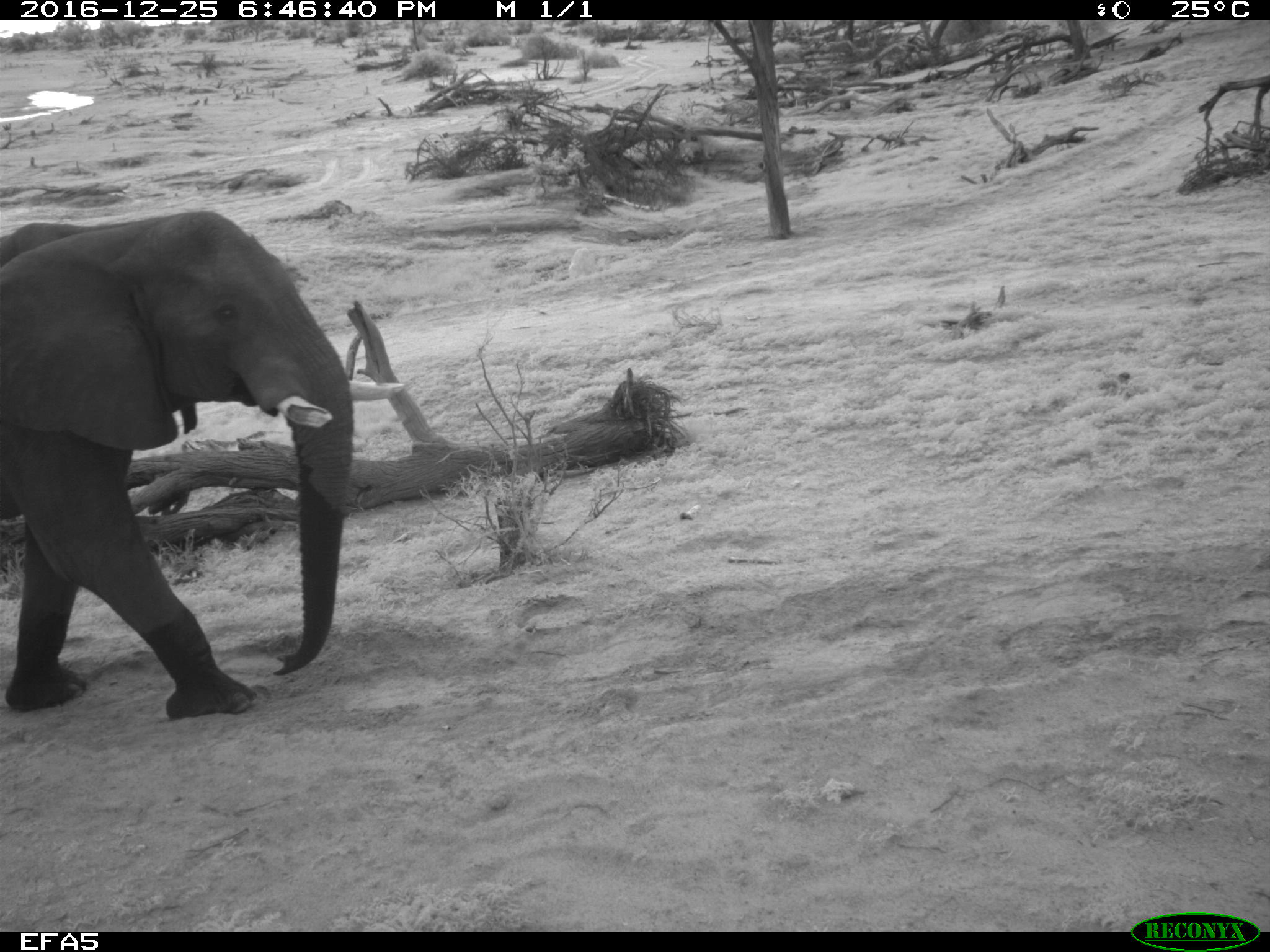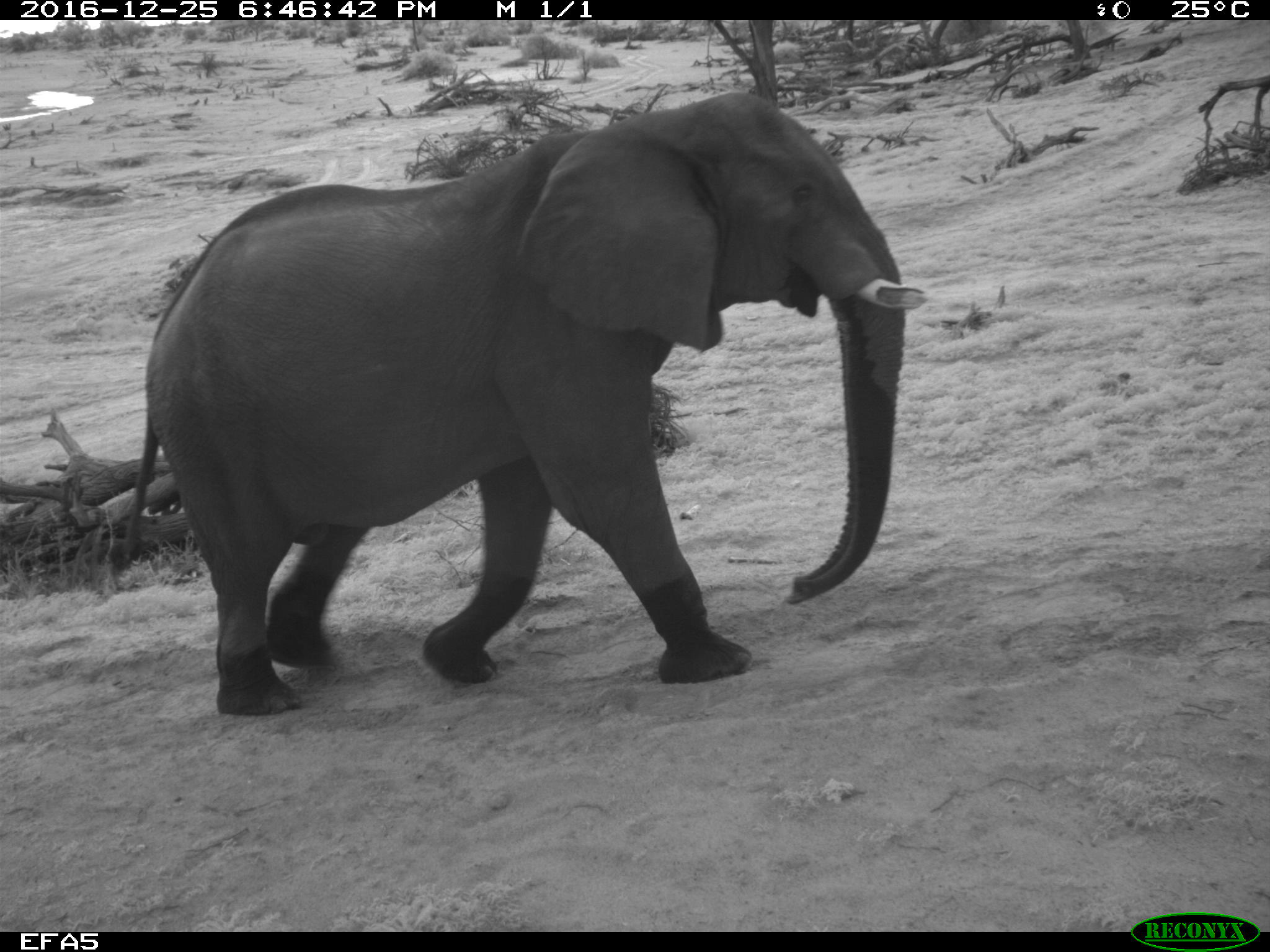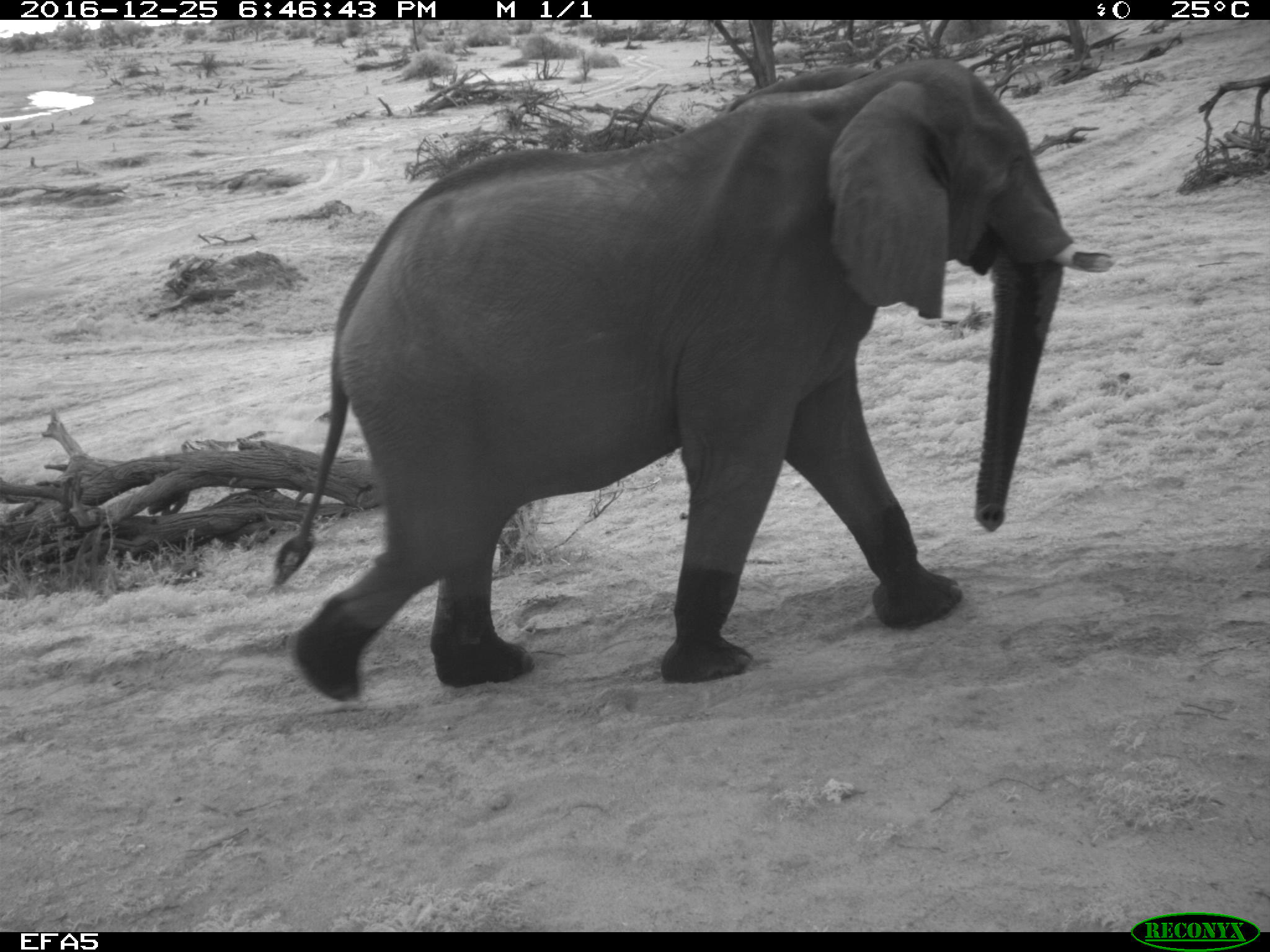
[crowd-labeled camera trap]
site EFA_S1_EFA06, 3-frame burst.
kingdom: Animalia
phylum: Chordata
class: Mammalia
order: Proboscidea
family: Elephantidae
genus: Loxodonta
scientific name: Loxodonta africana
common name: african bush elephant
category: elephant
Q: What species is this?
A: Elephant (african bush elephant) (Loxodonta africana).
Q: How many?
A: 1.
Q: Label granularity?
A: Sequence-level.